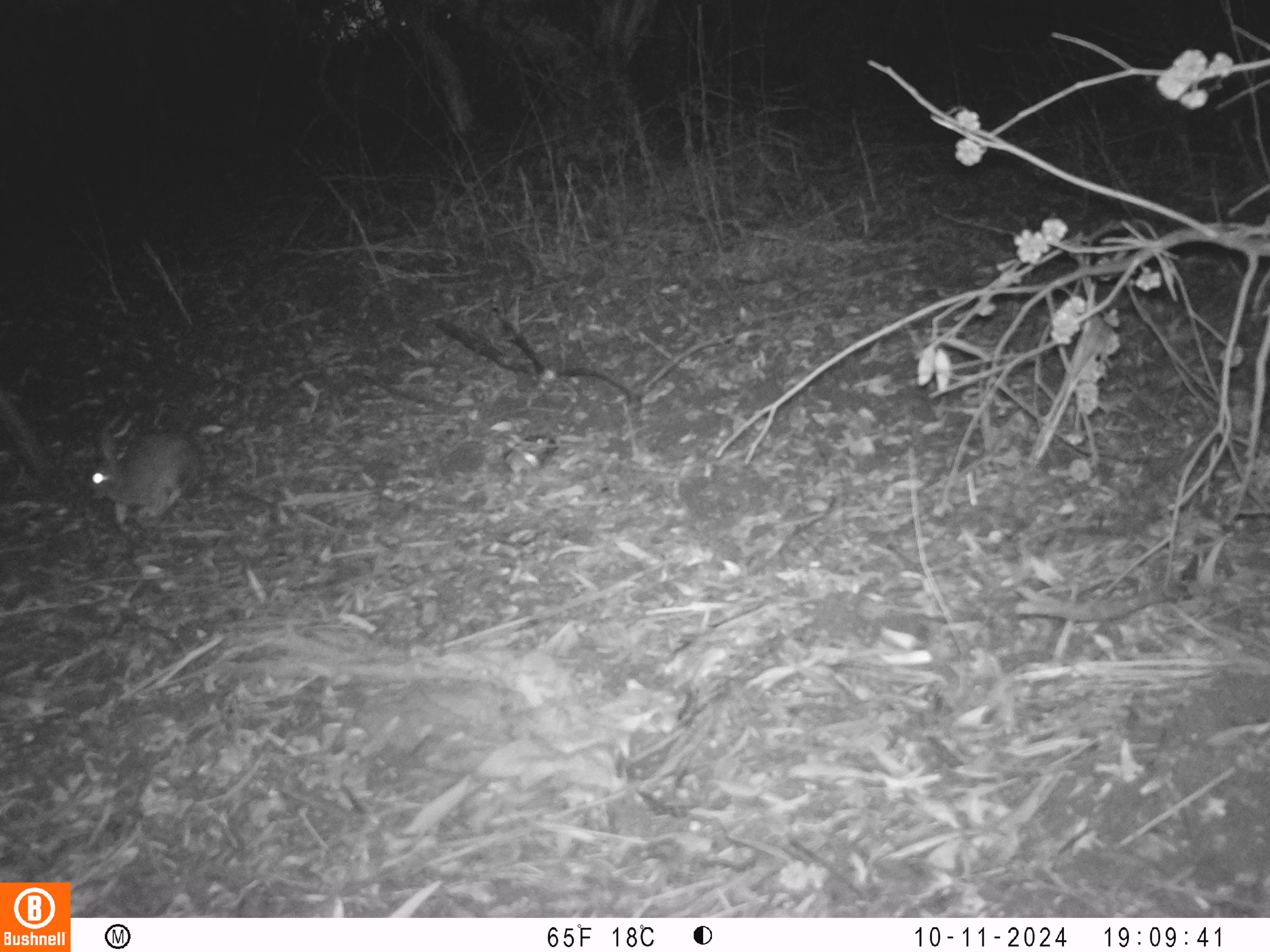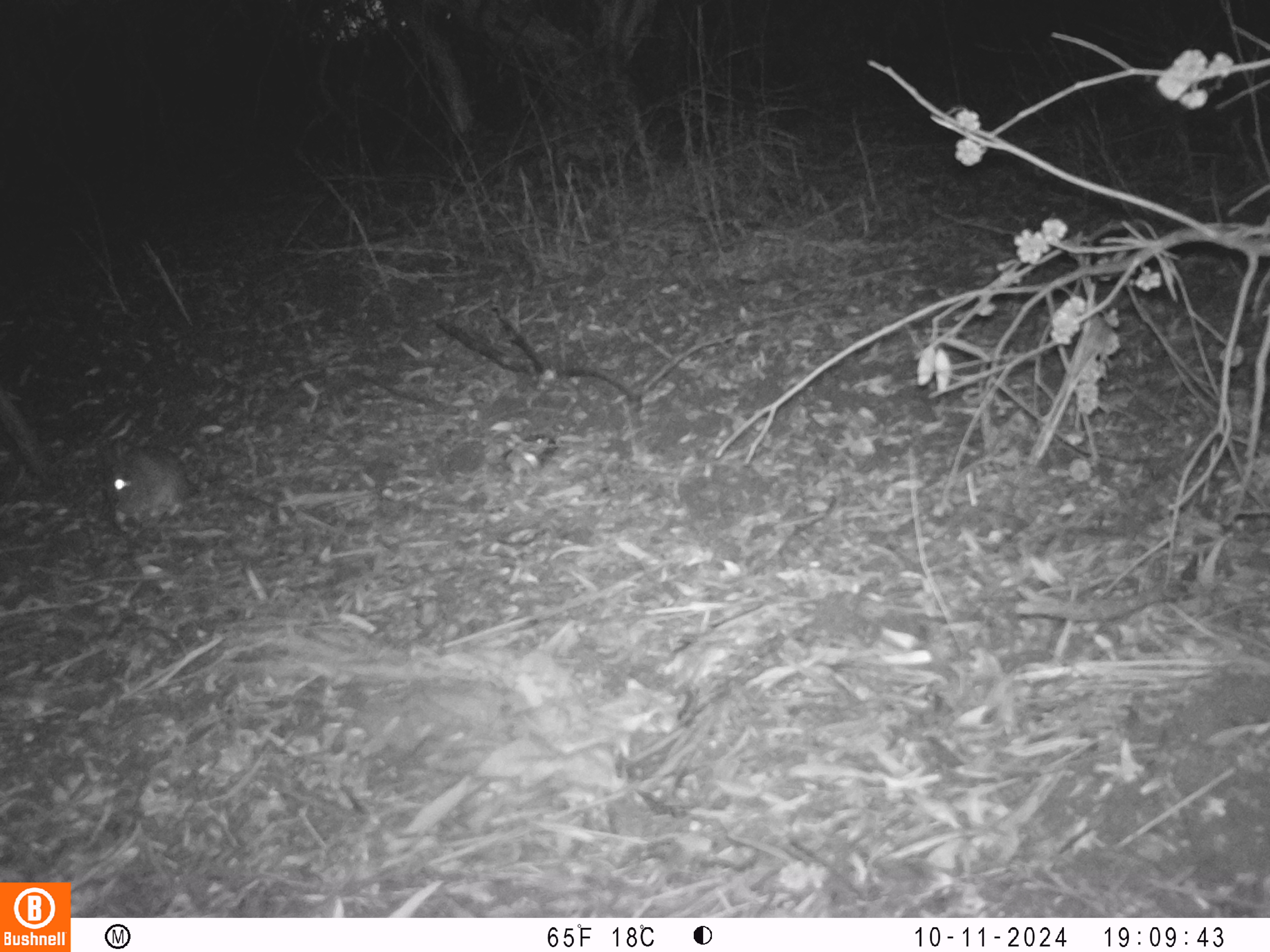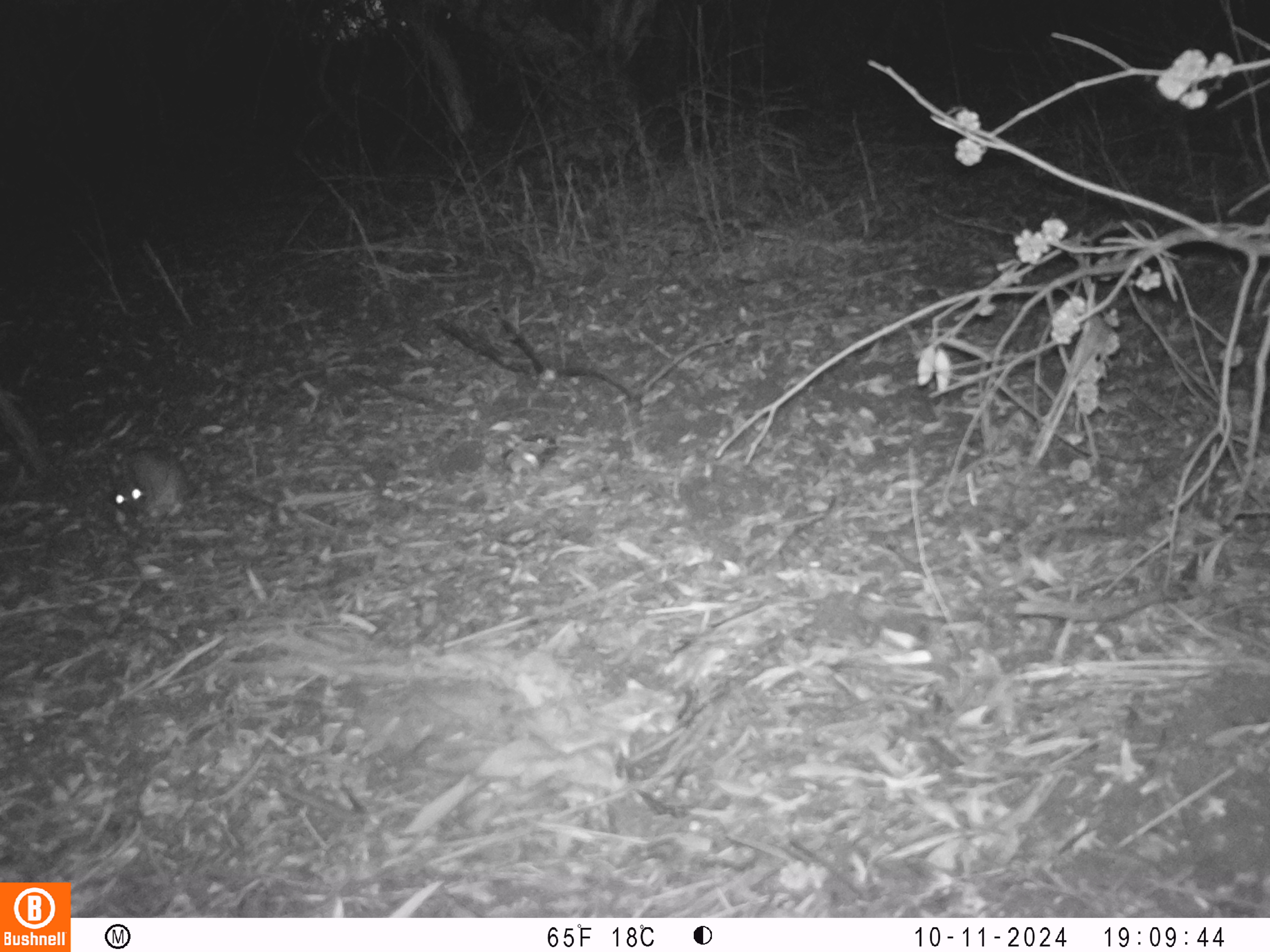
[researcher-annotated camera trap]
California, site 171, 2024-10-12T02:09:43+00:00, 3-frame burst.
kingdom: Animalia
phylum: Chordata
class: Mammalia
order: Lagomorpha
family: Leporidae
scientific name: Leporidae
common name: rabbit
Rabbit (Leporidae).